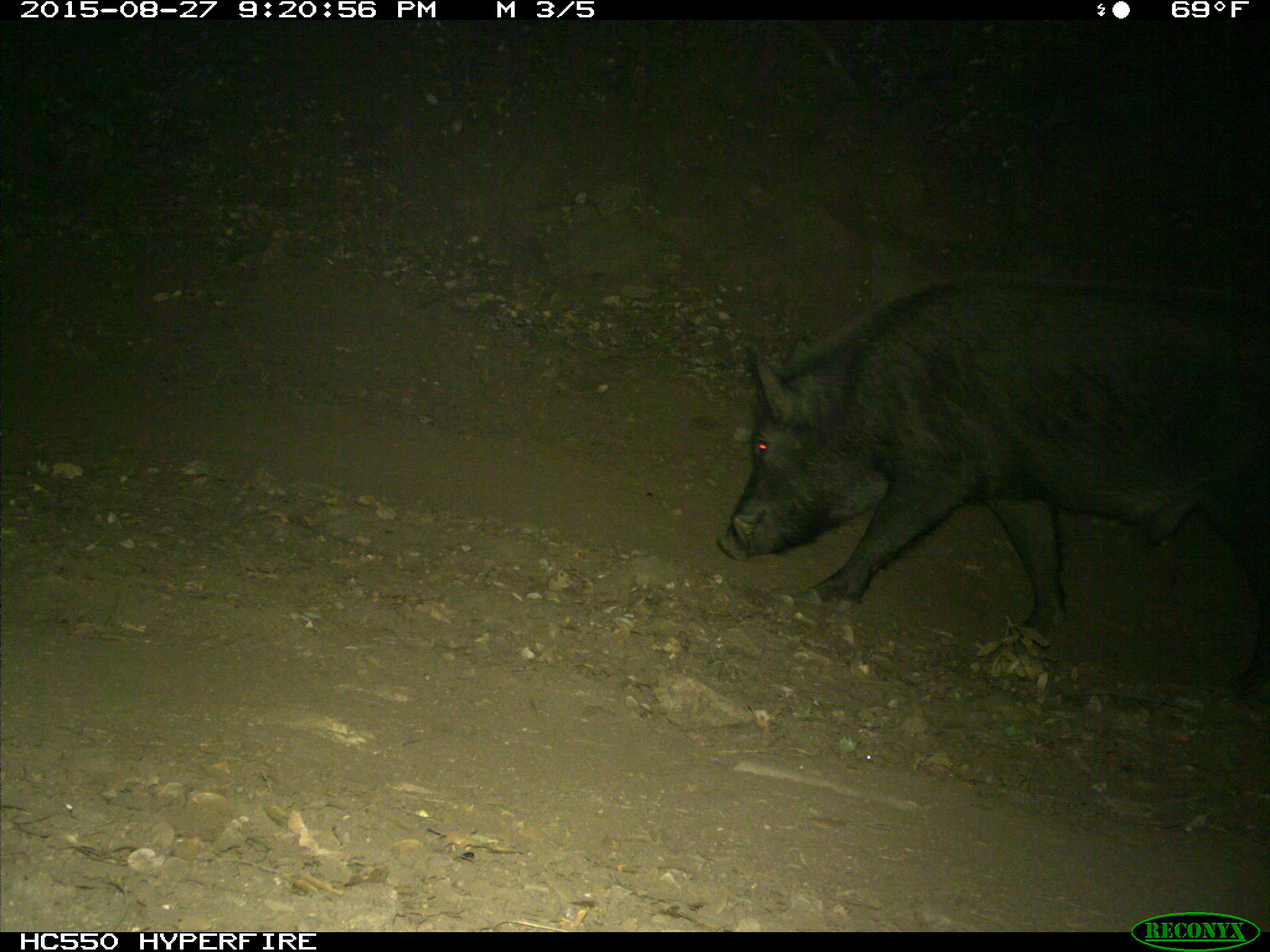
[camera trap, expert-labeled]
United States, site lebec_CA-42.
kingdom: Animalia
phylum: Chordata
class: Mammalia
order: Artiodactyla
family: Suidae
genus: Sus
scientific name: Sus scrofa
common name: wild boar